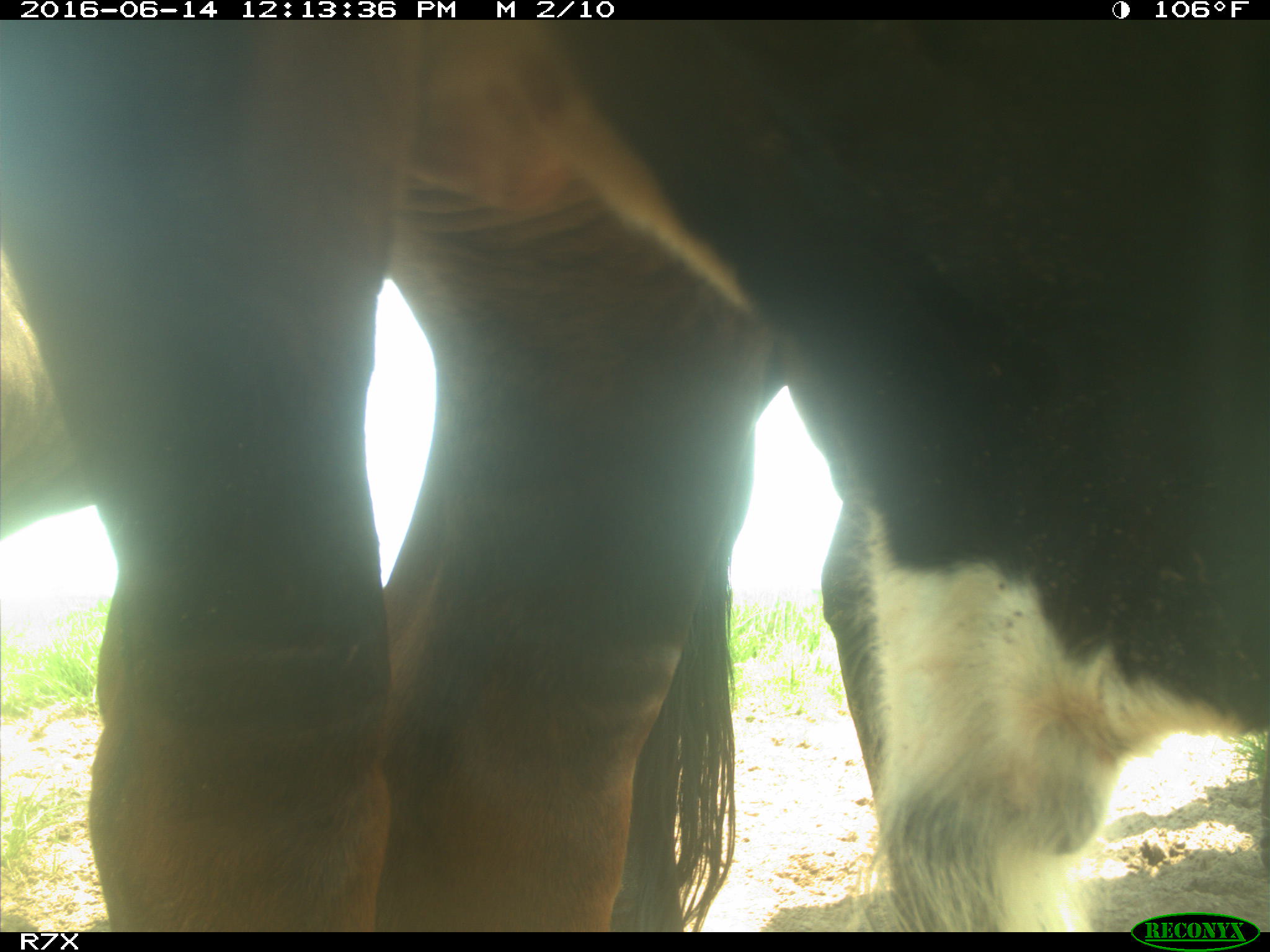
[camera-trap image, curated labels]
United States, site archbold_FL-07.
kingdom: Animalia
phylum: Chordata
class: Mammalia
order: Artiodactyla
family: Bovidae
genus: Bos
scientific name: Bos taurus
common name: domestic cow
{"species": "Bos taurus (domestic cow)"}